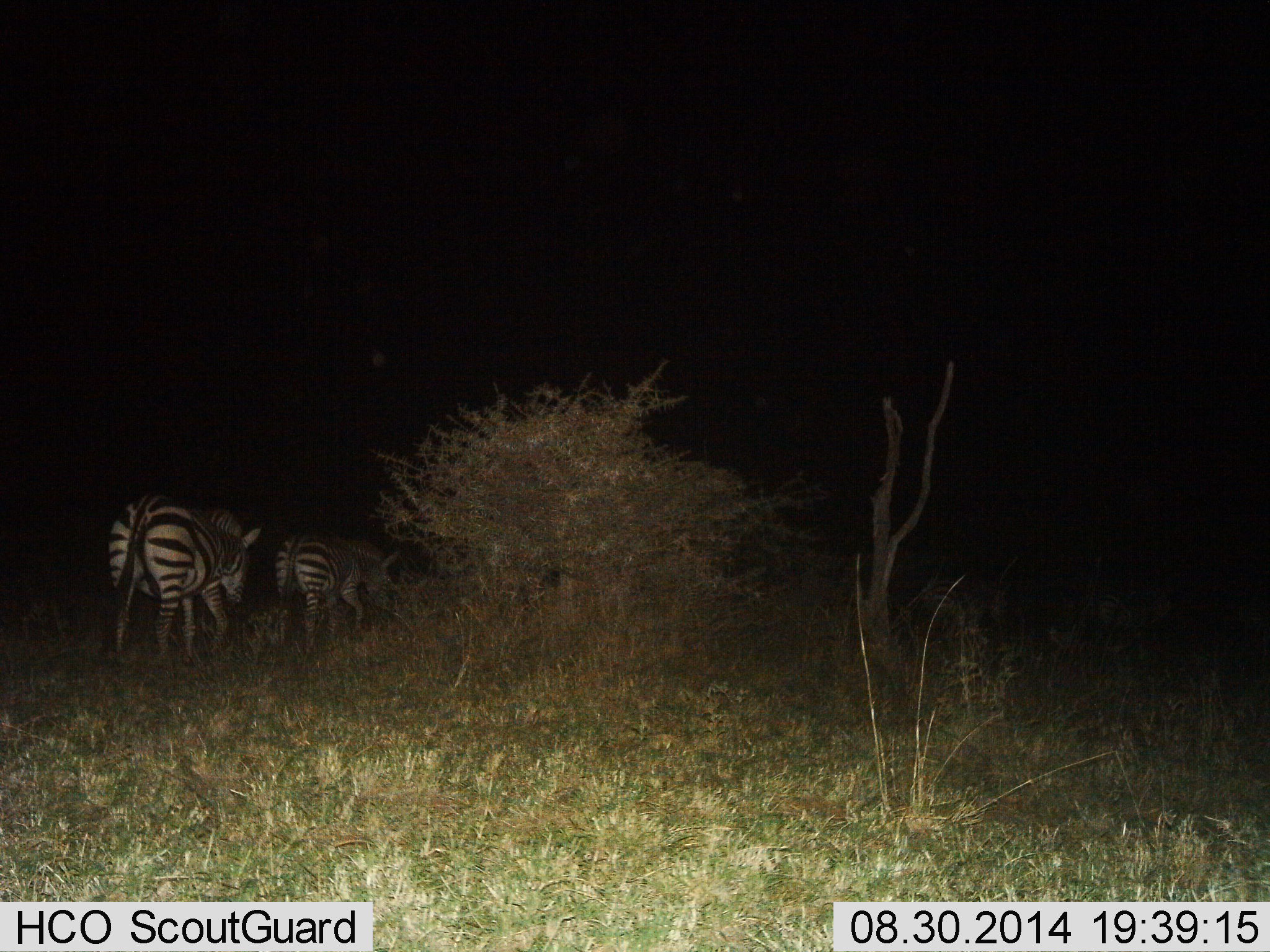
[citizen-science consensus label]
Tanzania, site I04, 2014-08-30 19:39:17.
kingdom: Animalia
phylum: Chordata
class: Mammalia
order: Perissodactyla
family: Equidae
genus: Equus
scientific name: Equus quagga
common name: plains zebra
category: zebra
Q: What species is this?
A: Zebra (plains zebra) (Equus quagga).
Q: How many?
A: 2.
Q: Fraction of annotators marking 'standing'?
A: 0%.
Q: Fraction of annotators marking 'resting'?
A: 0%.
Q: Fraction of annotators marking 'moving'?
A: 100%.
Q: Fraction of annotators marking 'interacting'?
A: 0%.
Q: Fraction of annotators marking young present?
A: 20%.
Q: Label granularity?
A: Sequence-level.